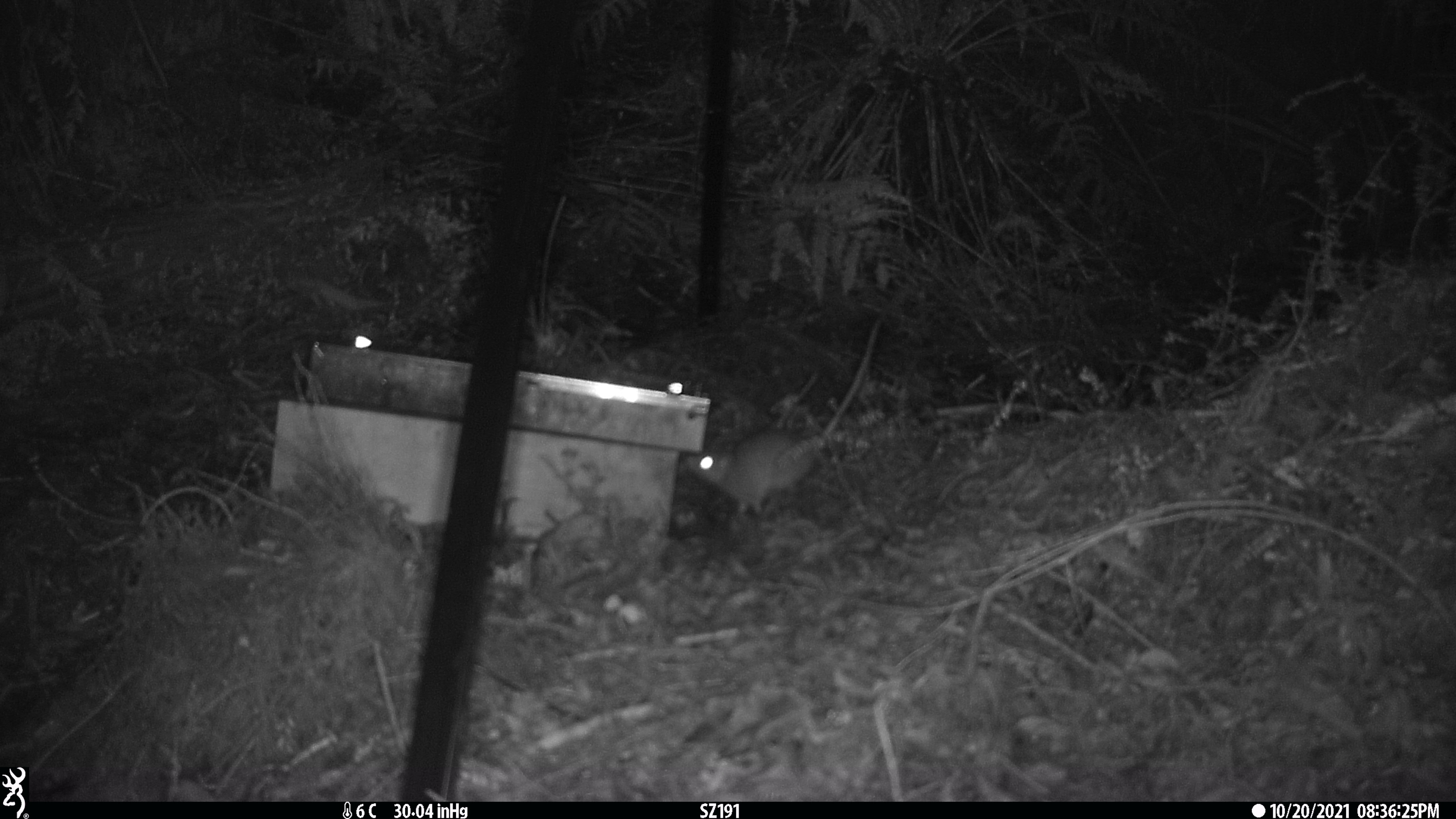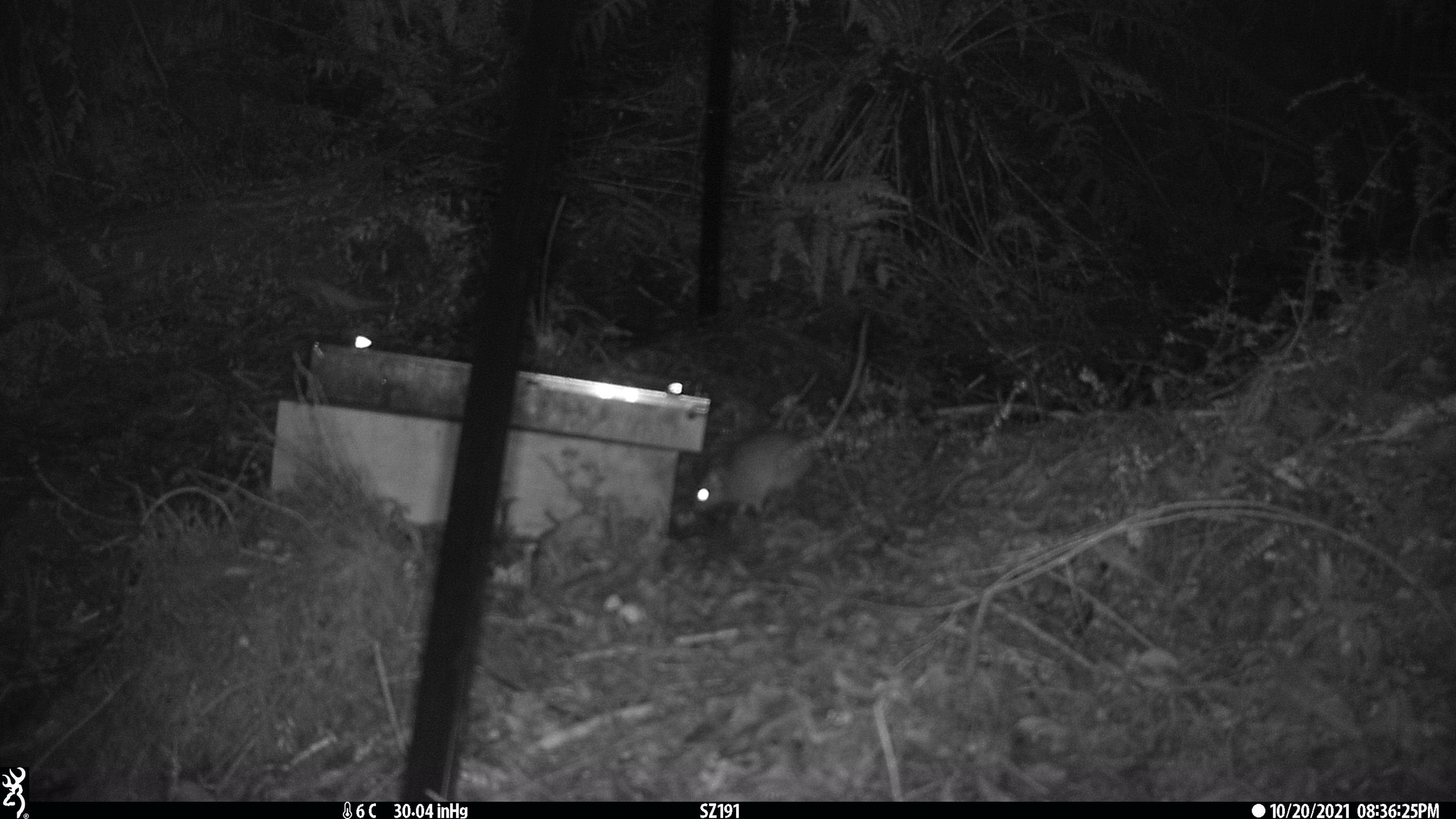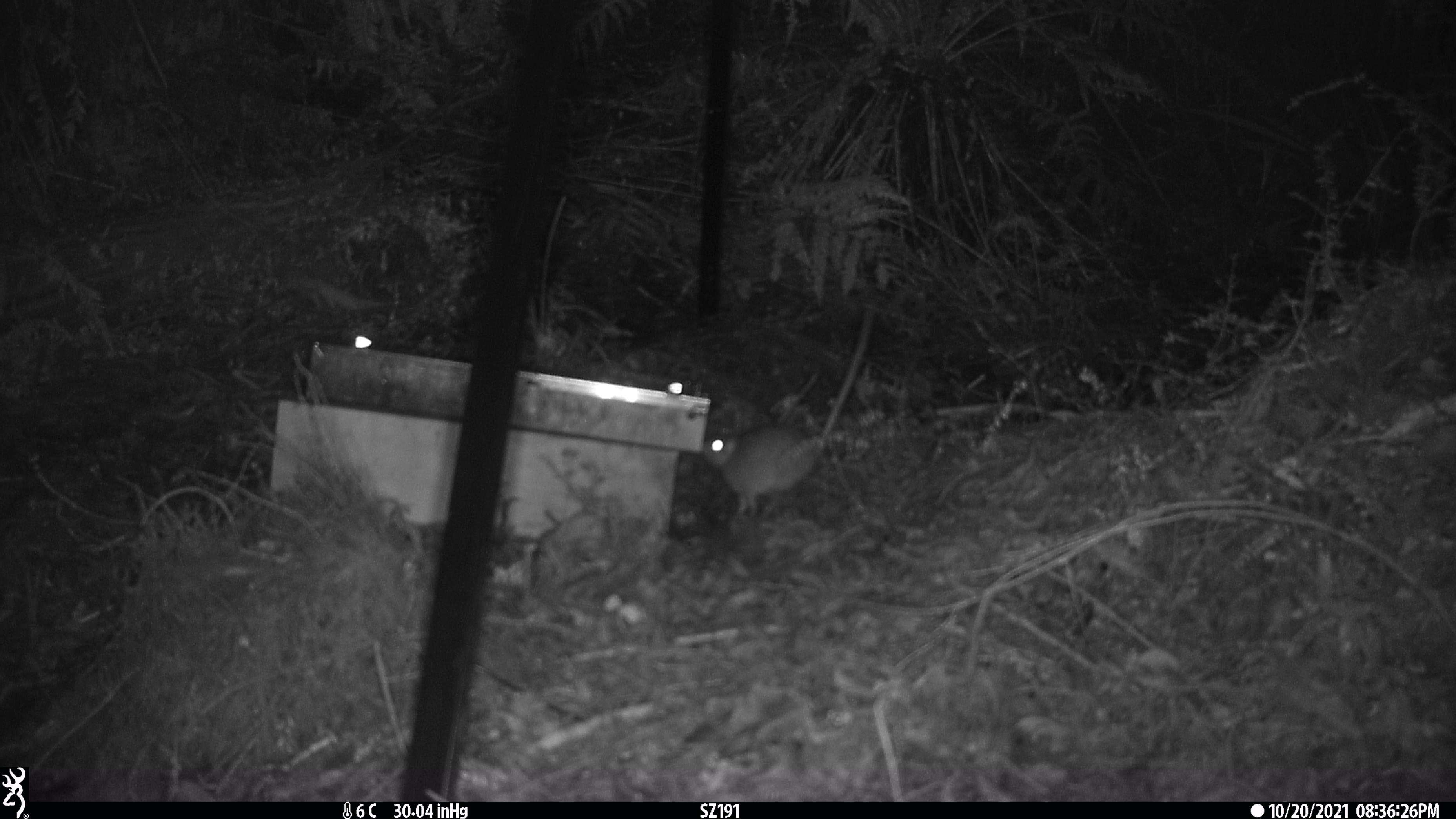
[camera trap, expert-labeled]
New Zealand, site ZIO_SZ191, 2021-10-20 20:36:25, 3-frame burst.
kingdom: Animalia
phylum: Chordata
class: Mammalia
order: Rodentia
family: Muridae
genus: Rattus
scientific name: Rattus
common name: rat